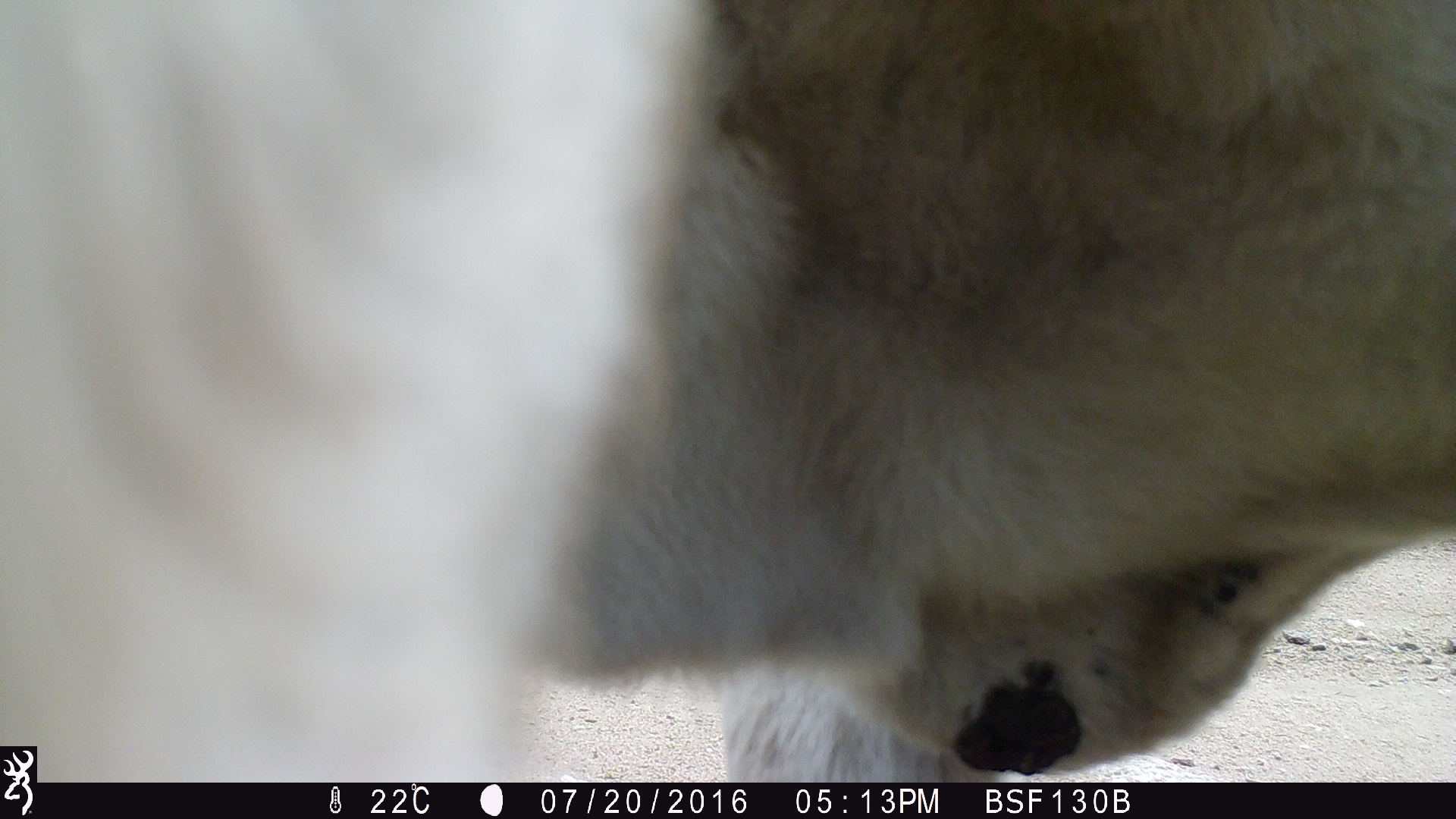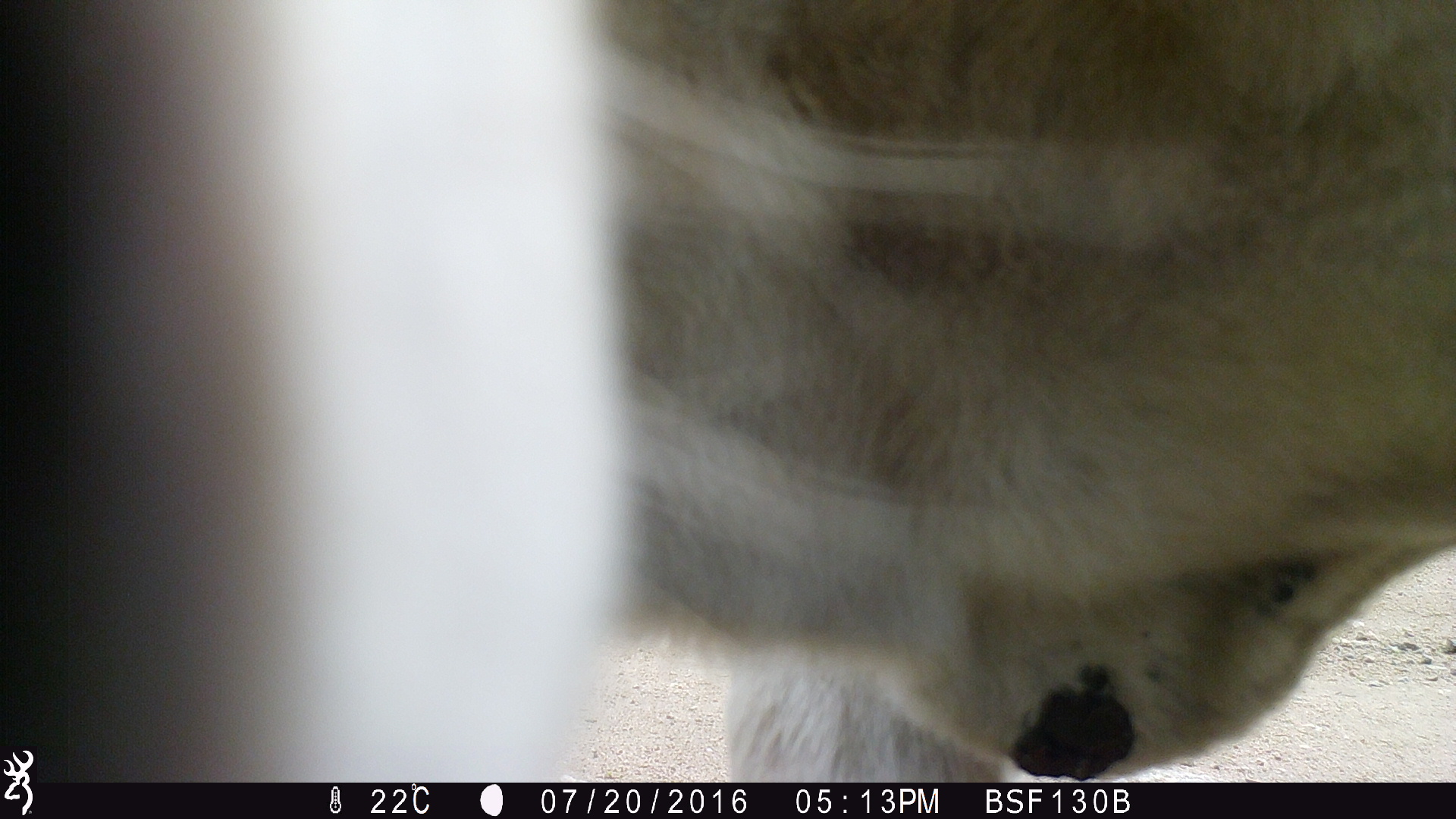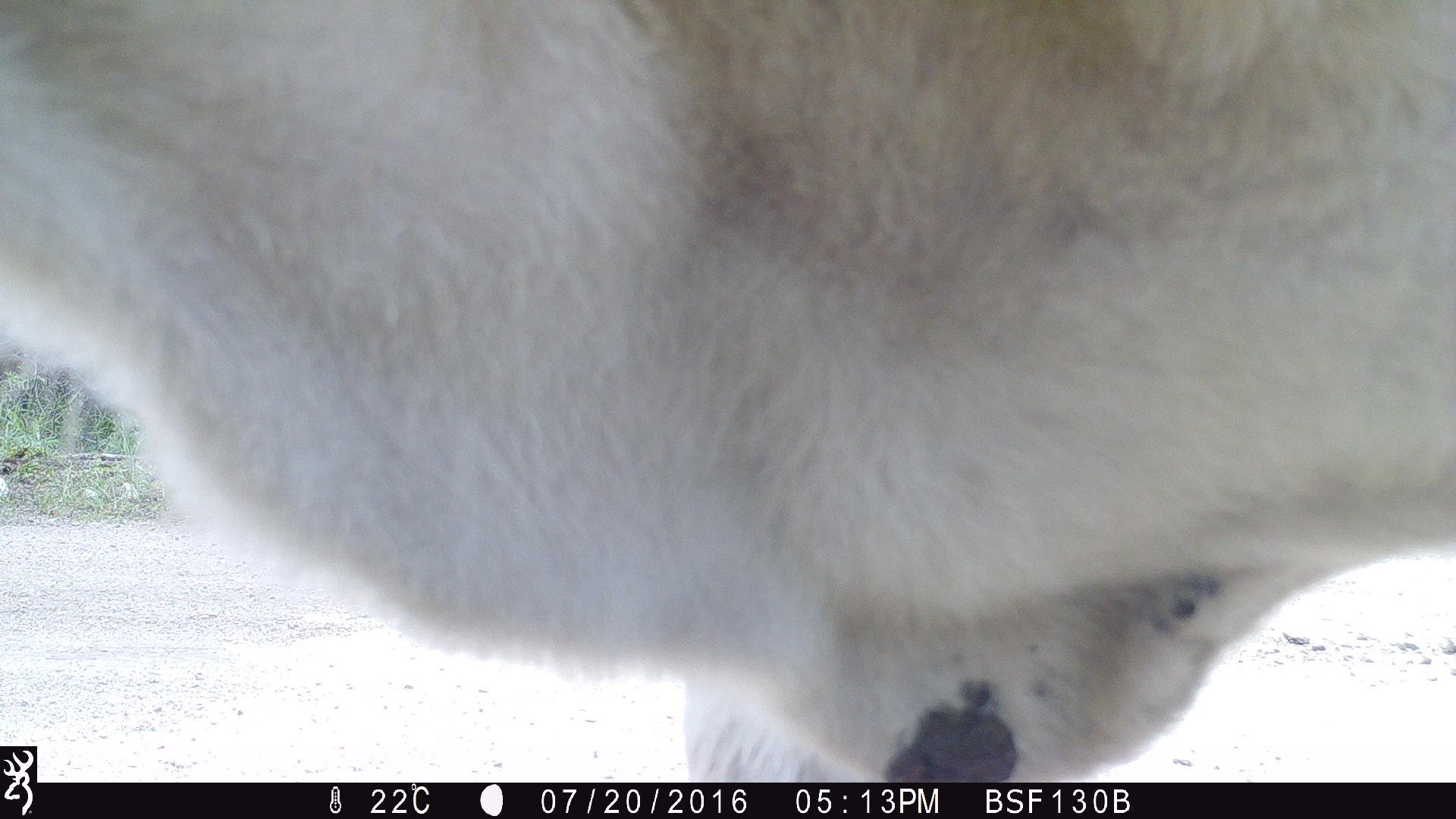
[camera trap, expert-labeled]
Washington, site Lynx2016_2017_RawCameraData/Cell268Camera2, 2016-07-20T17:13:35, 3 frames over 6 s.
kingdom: Animalia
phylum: Chordata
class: Mammalia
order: Artiodactyla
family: Bovidae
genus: Bos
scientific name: Bos taurus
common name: domestic cattle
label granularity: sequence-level